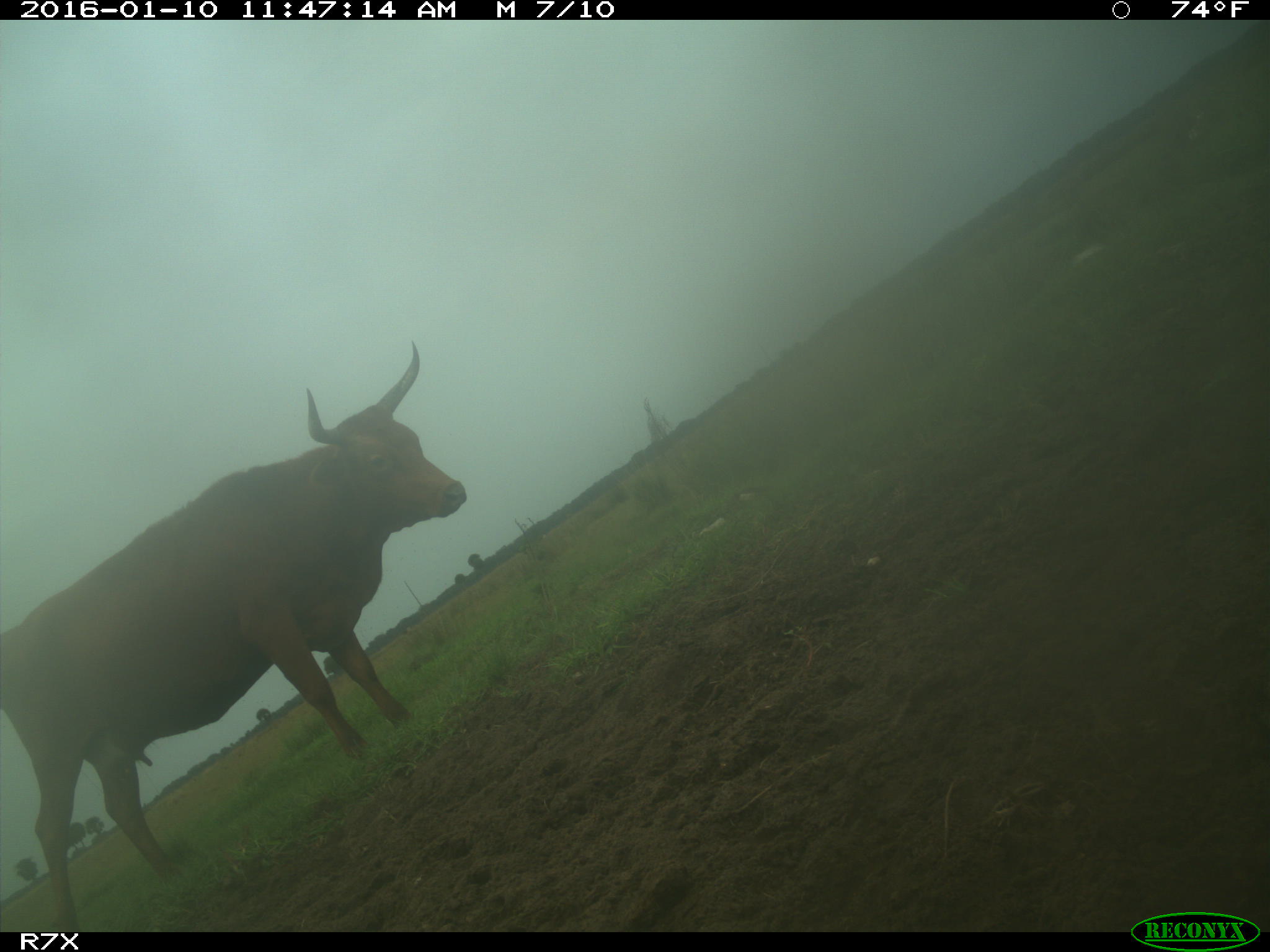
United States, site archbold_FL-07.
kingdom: Animalia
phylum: Chordata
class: Mammalia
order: Artiodactyla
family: Bovidae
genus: Bos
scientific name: Bos taurus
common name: domestic cow